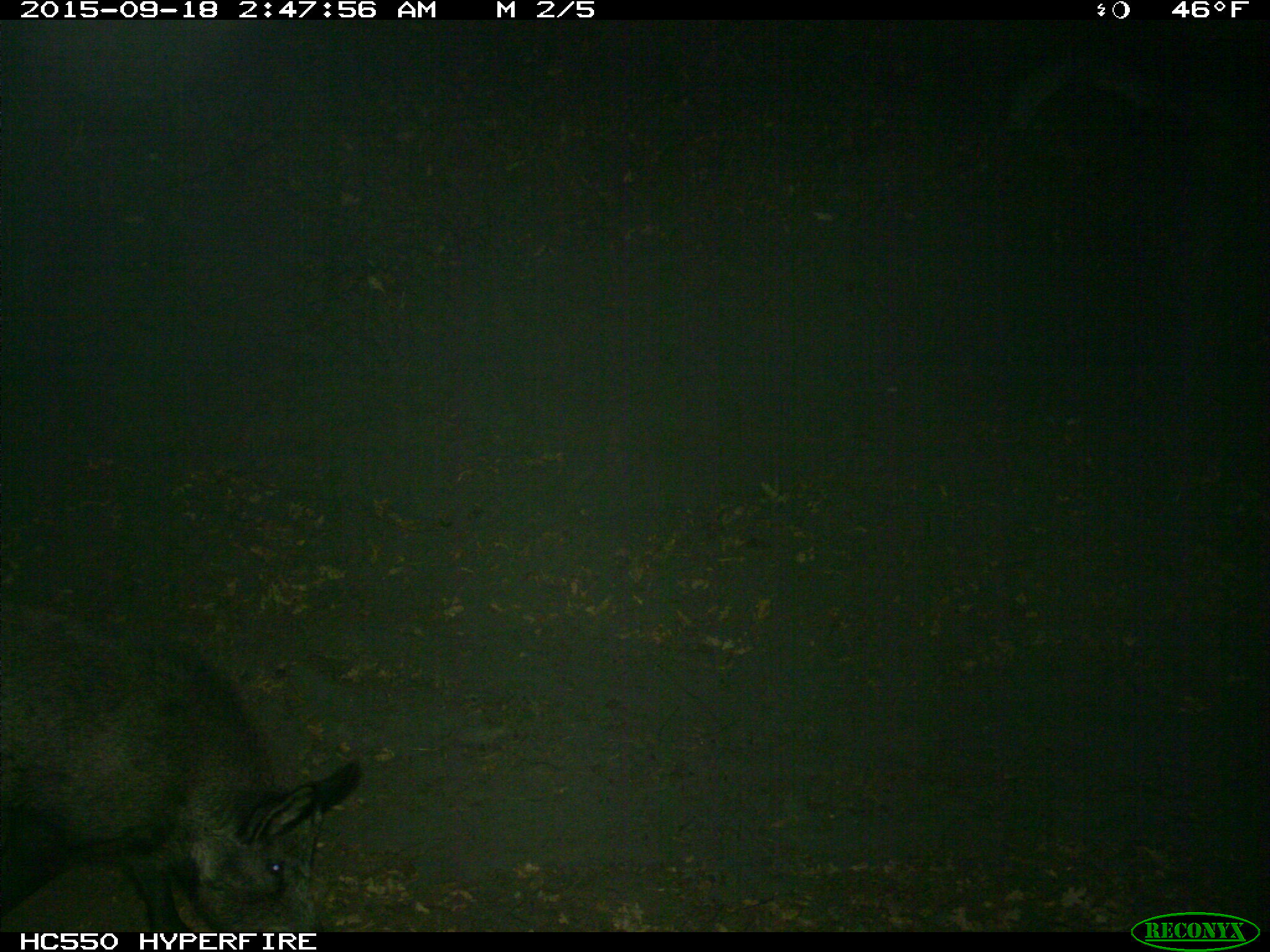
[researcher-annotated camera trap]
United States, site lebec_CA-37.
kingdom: Animalia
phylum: Chordata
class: Mammalia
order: Artiodactyla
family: Suidae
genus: Sus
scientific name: Sus scrofa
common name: wild boar